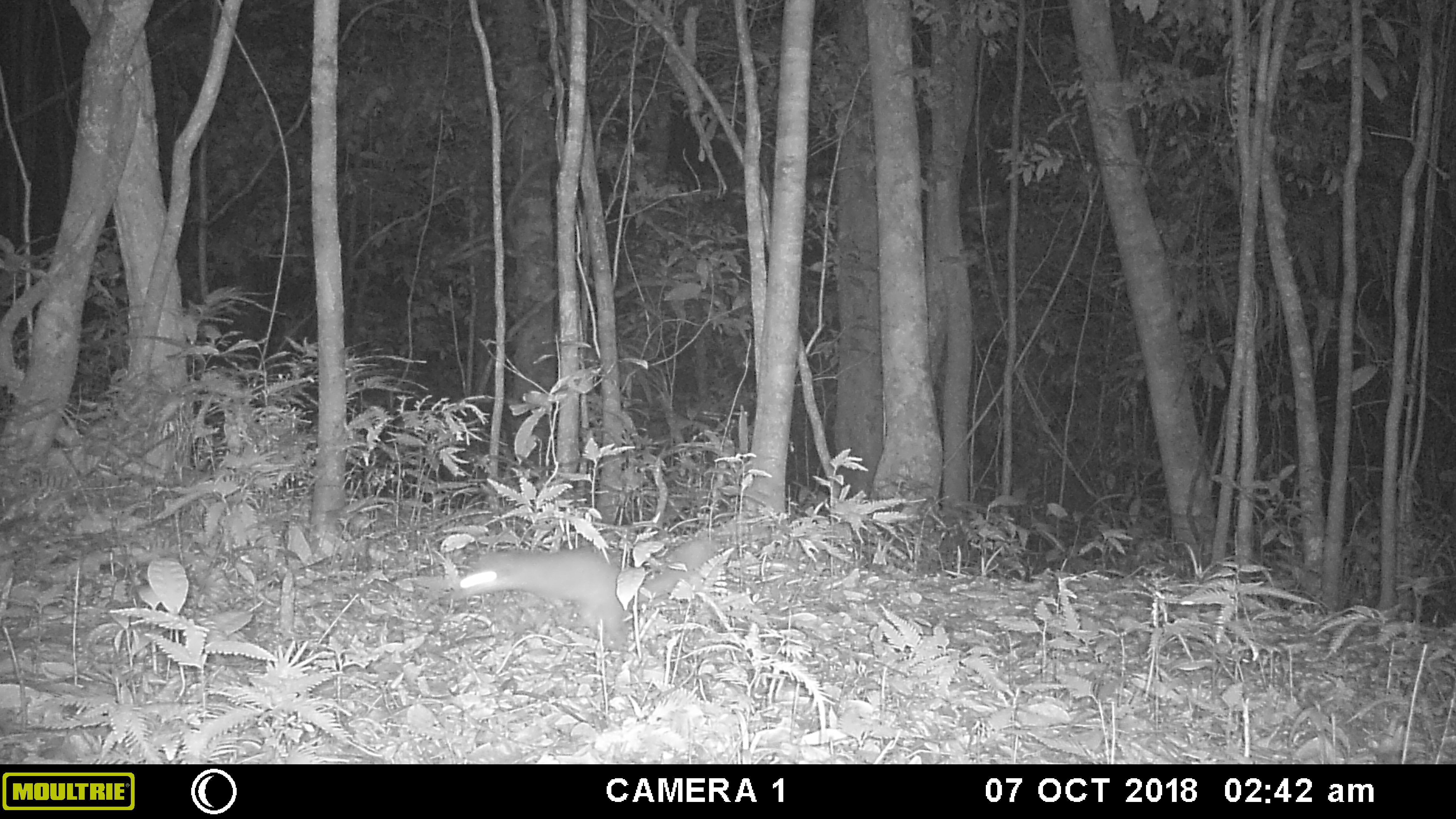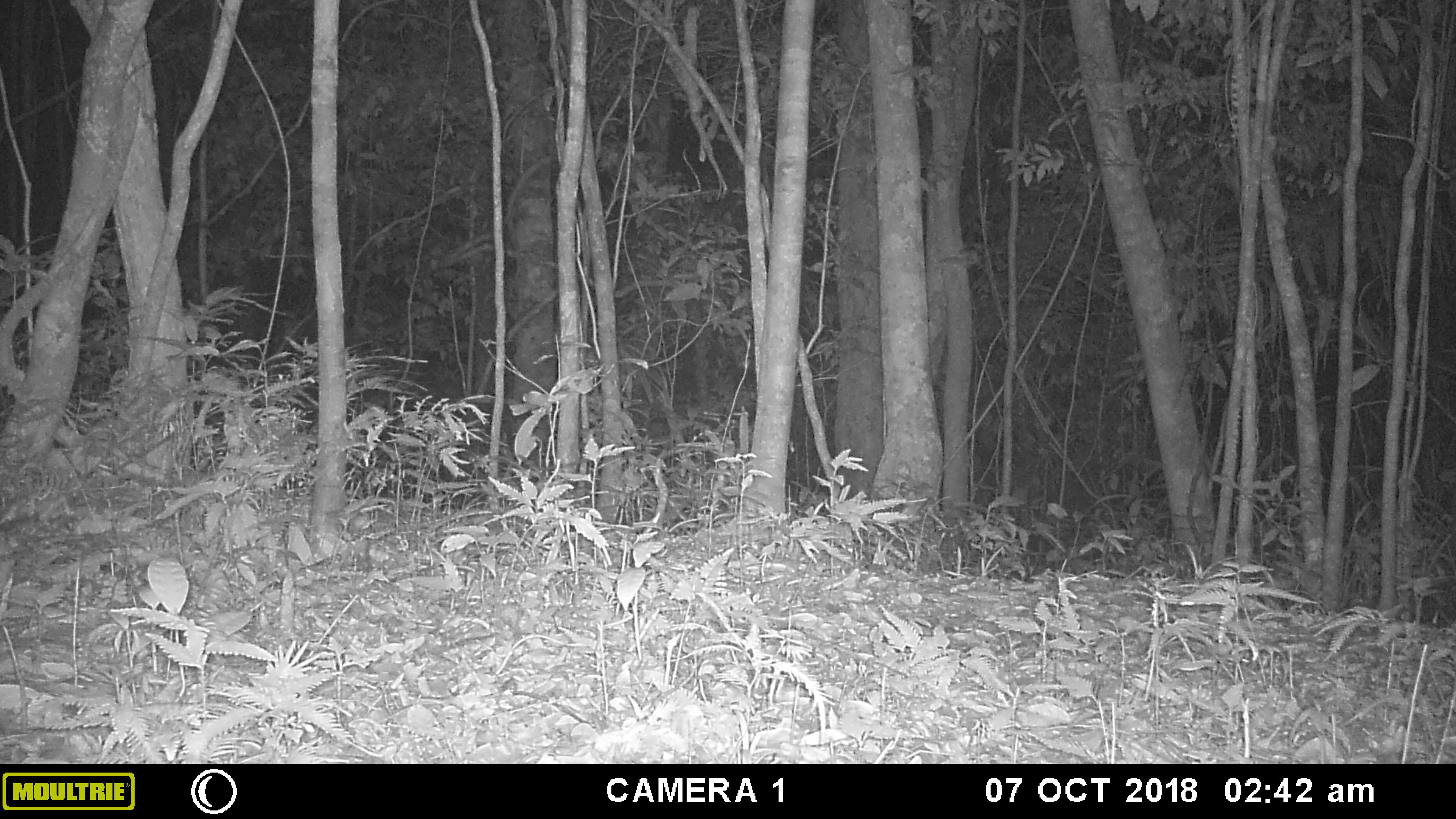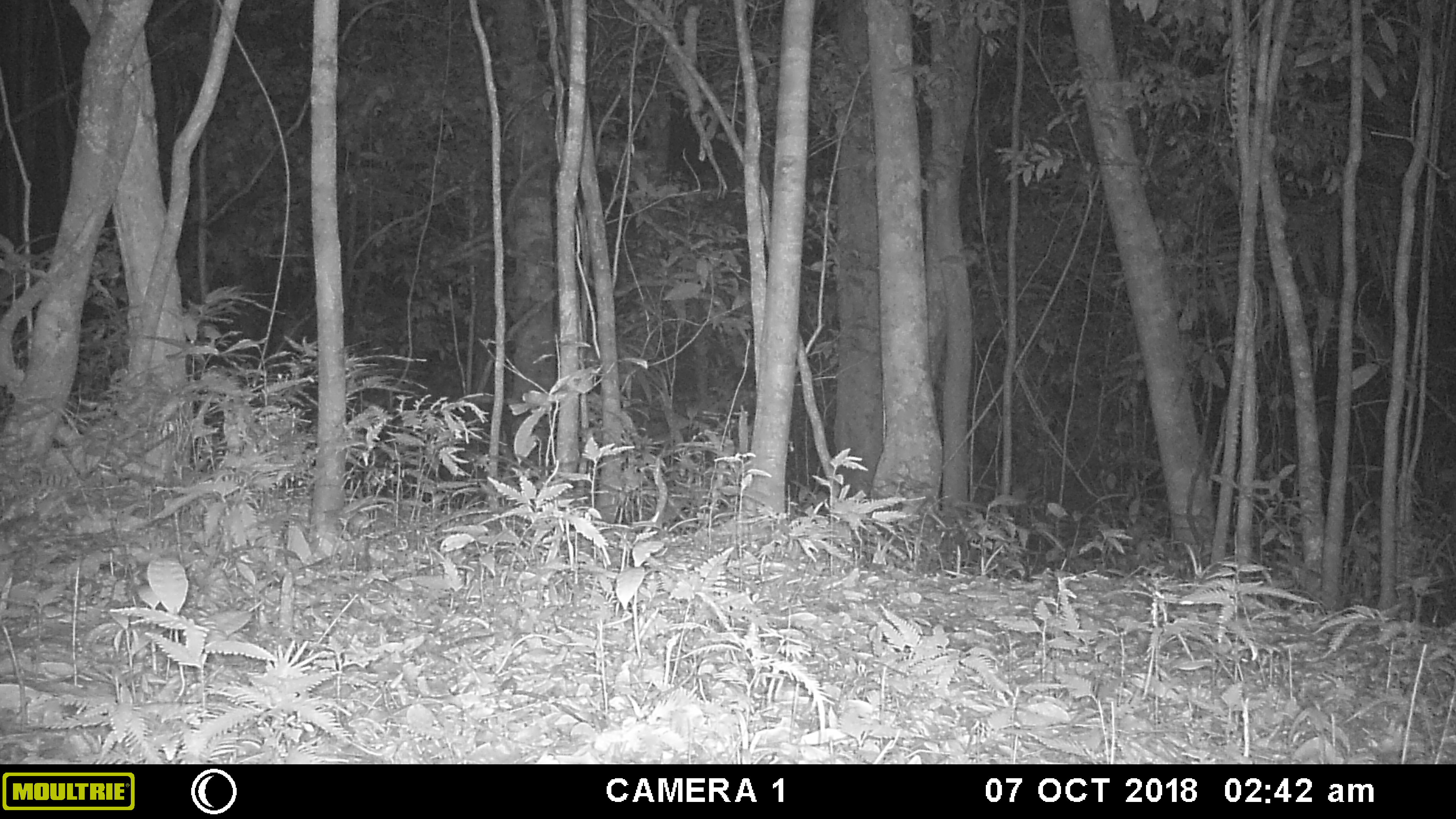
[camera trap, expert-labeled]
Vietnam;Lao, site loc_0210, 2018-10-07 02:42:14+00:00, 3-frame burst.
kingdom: Animalia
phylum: Chordata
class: Mammalia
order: Carnivora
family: Mustelidae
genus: Melogale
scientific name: Melogale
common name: ferret badger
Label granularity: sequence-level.